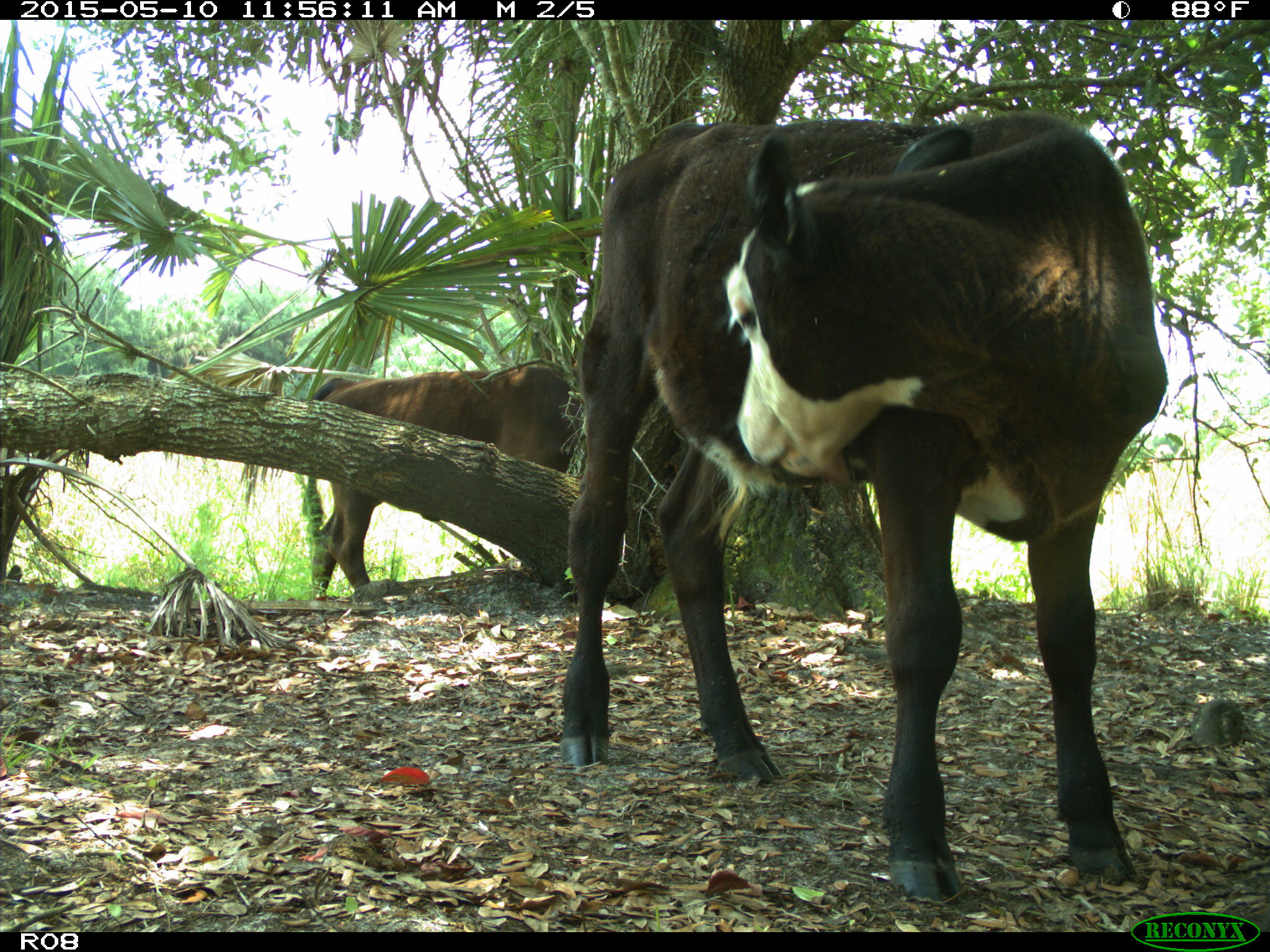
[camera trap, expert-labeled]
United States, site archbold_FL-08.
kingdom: Animalia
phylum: Chordata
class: Mammalia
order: Artiodactyla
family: Bovidae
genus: Bos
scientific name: Bos taurus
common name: domestic cow